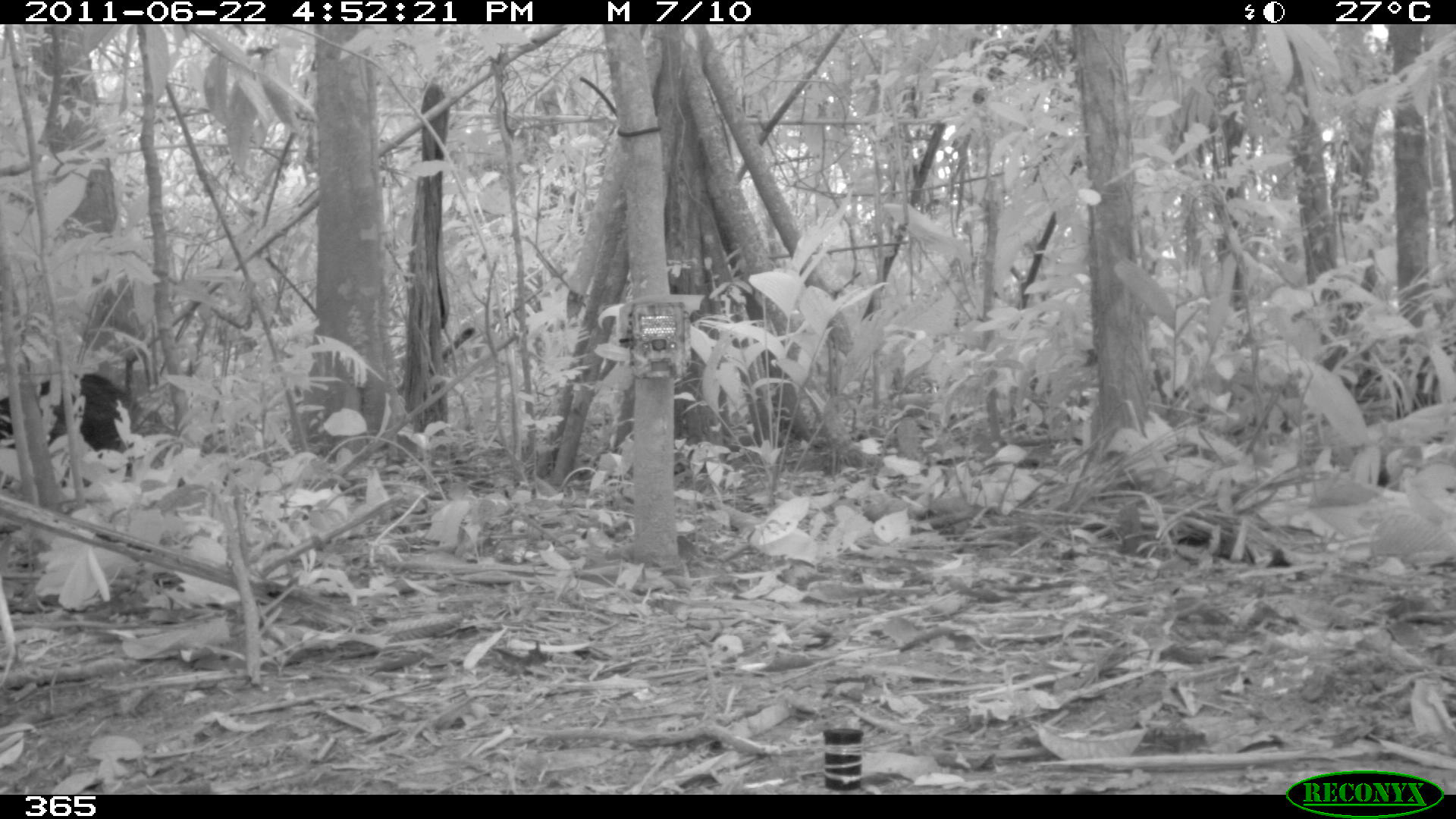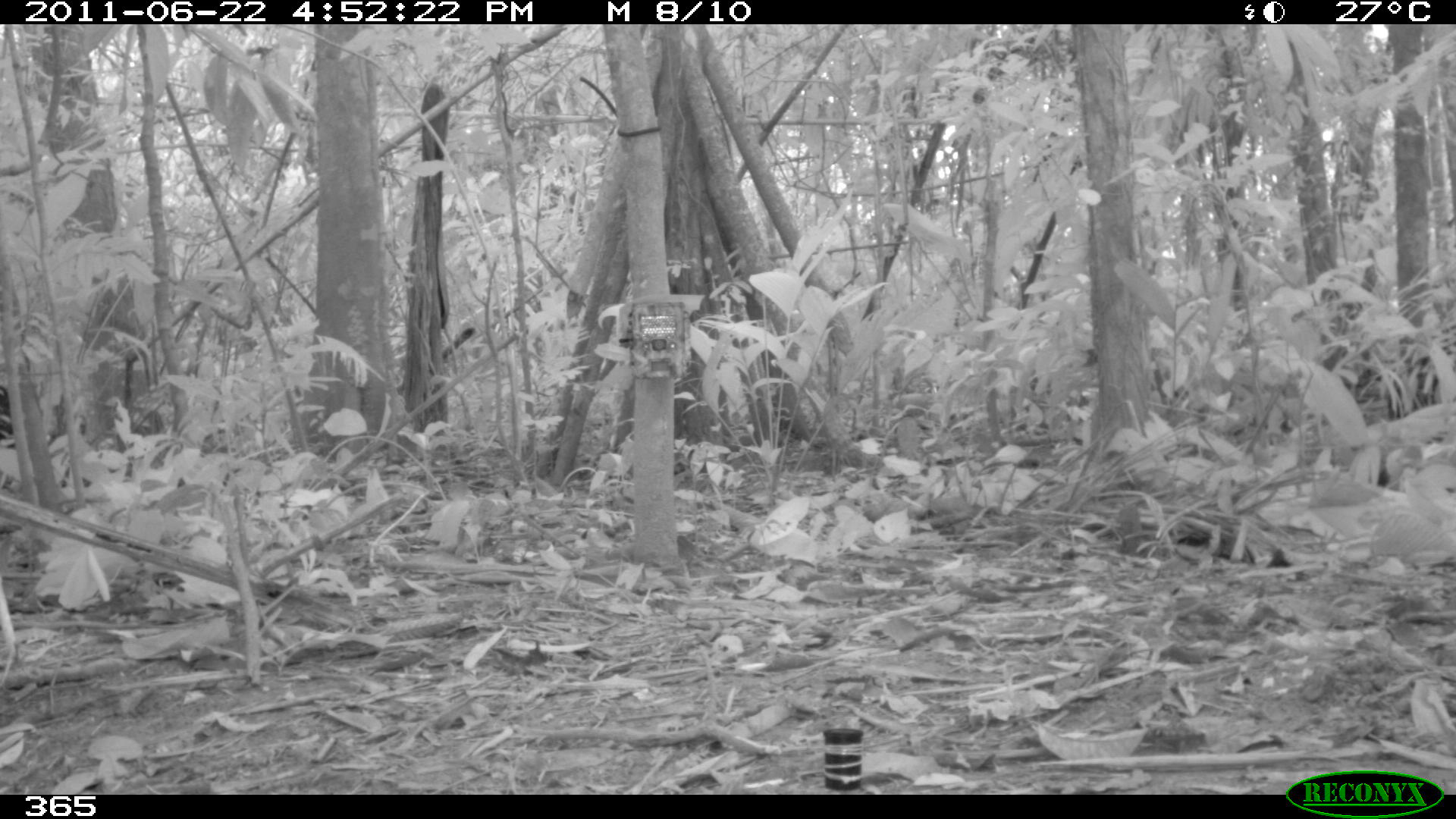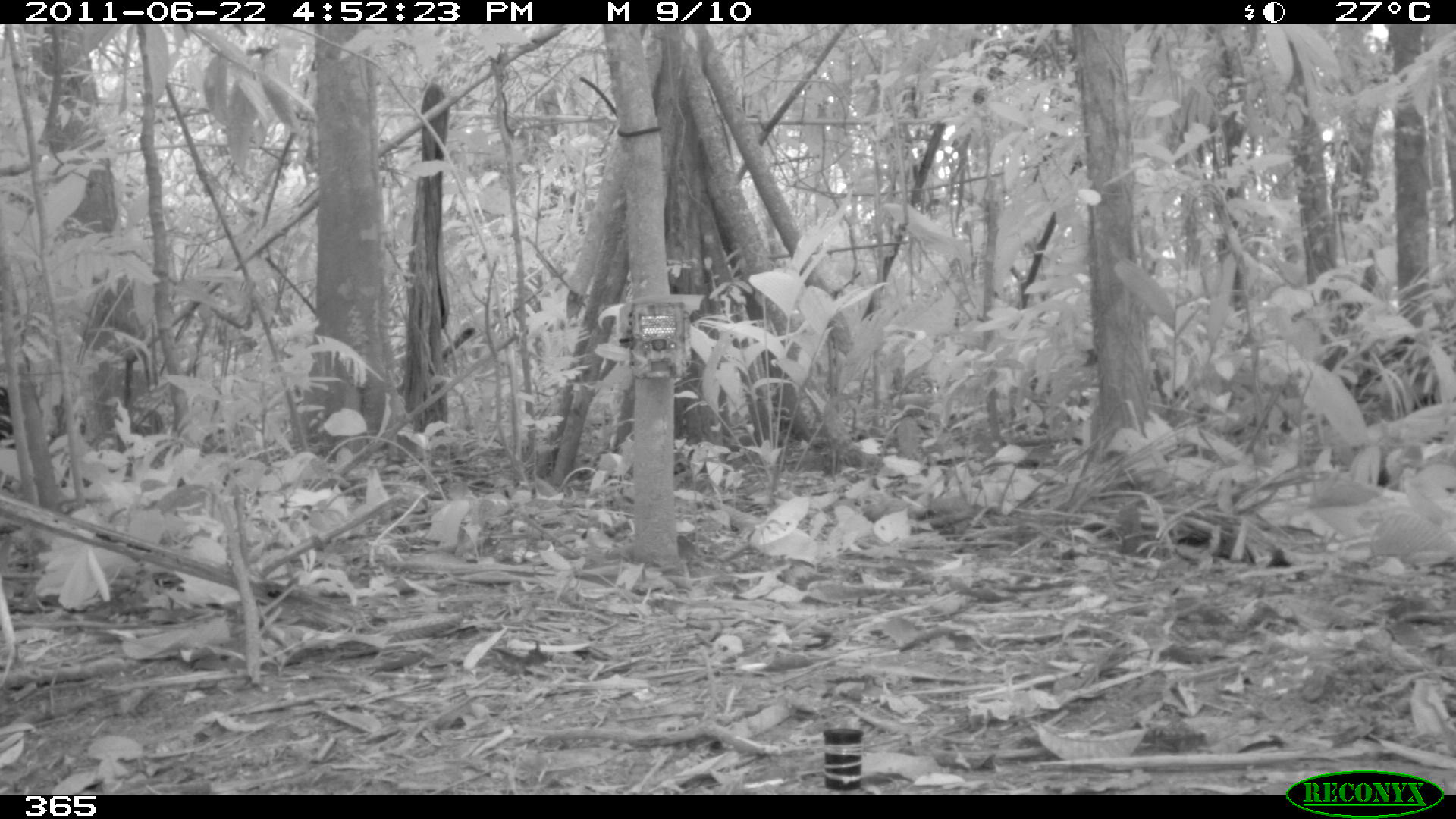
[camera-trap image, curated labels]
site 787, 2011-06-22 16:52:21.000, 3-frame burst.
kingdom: Animalia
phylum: Chordata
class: Mammalia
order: Artiodactyla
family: Tayassuidae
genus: Tayassu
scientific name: Tayassu pecari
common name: white-lipped peccary